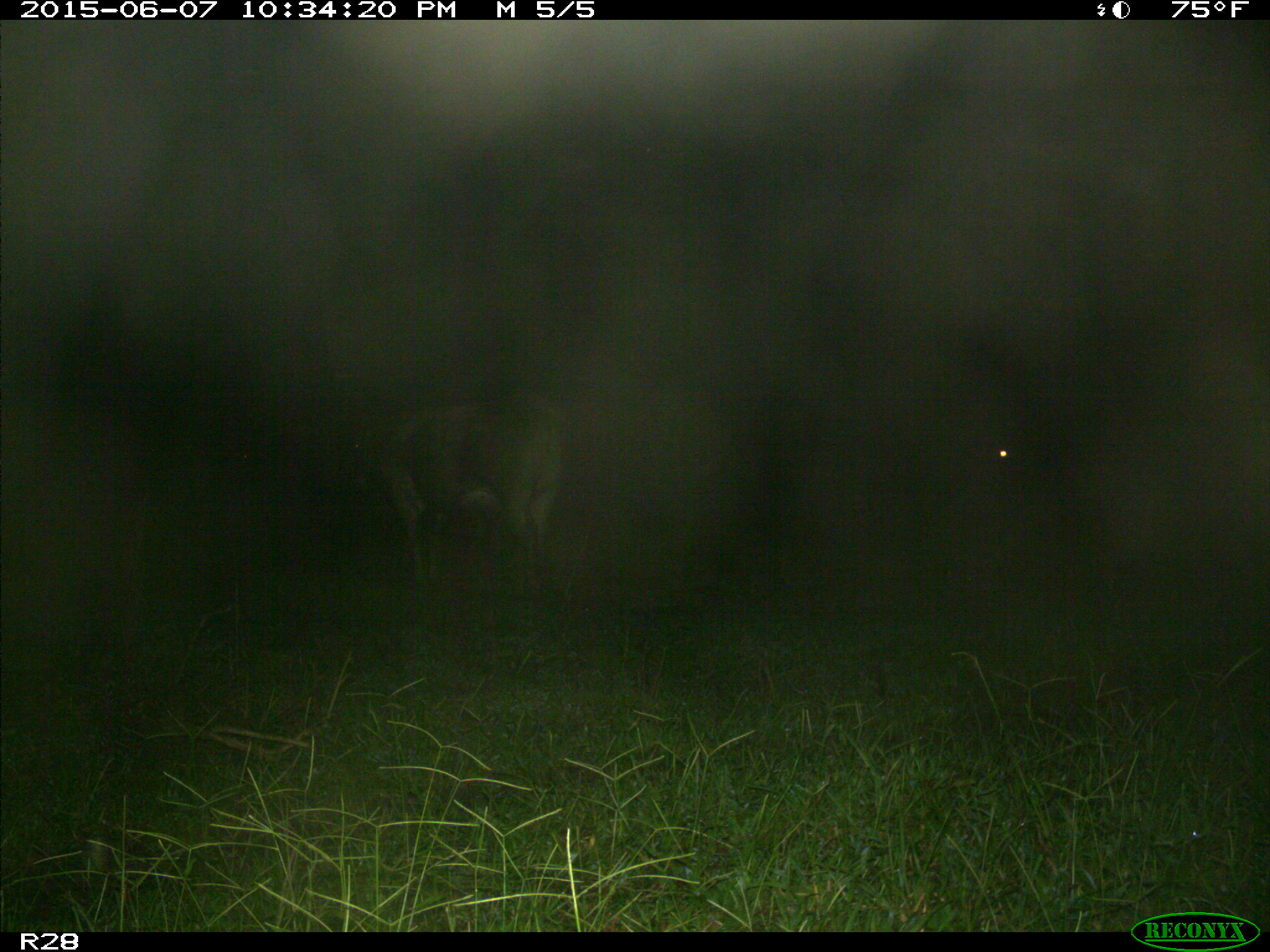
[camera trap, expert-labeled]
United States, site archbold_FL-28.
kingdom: Animalia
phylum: Chordata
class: Mammalia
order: Artiodactyla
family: Bovidae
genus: Bos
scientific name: Bos taurus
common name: domestic cow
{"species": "Bos taurus (domestic cow)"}